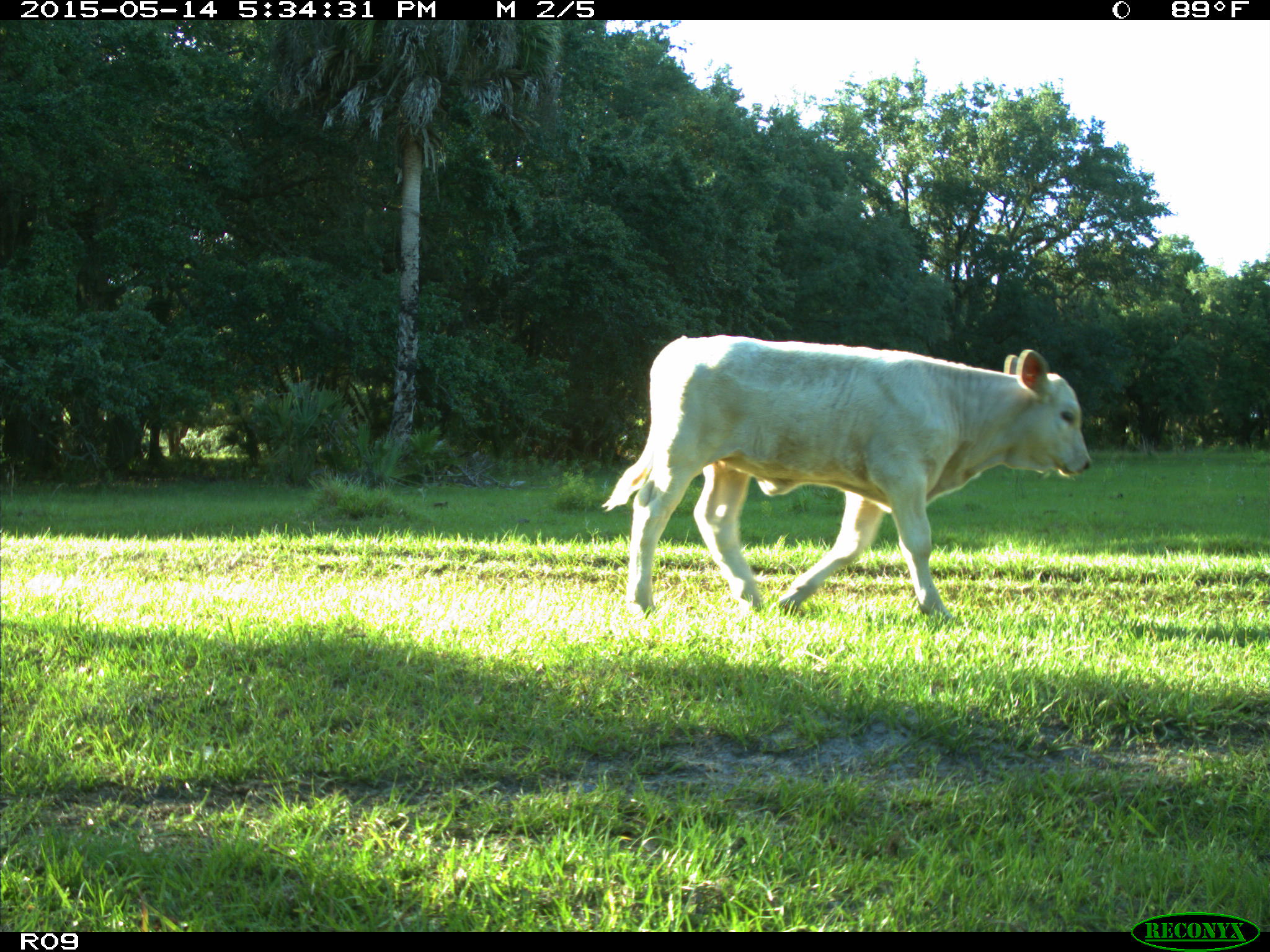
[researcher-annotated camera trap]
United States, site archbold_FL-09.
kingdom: Animalia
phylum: Chordata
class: Mammalia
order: Artiodactyla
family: Bovidae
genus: Bos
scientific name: Bos taurus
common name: domestic cow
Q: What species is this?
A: Bos taurus (domestic cow).